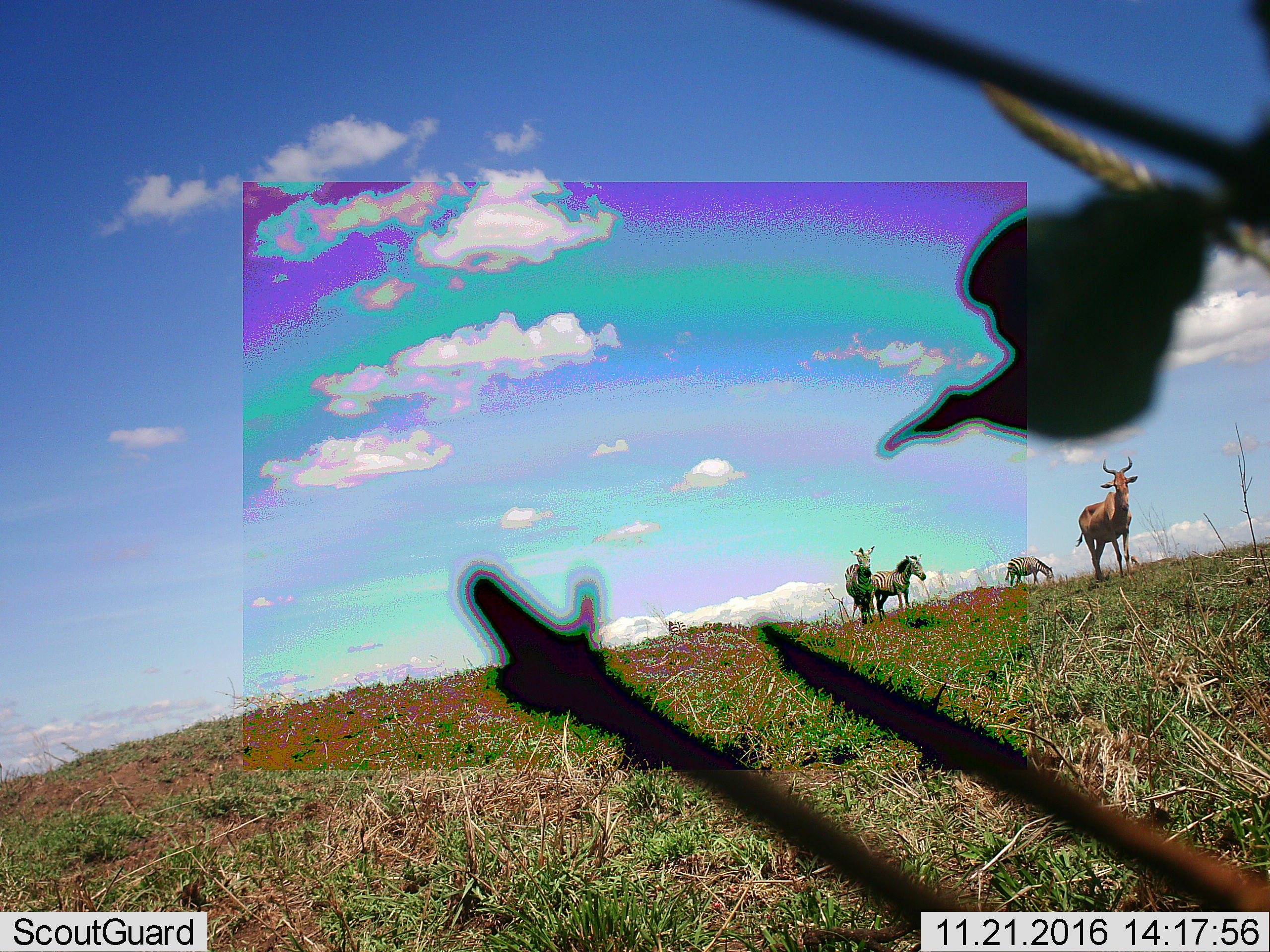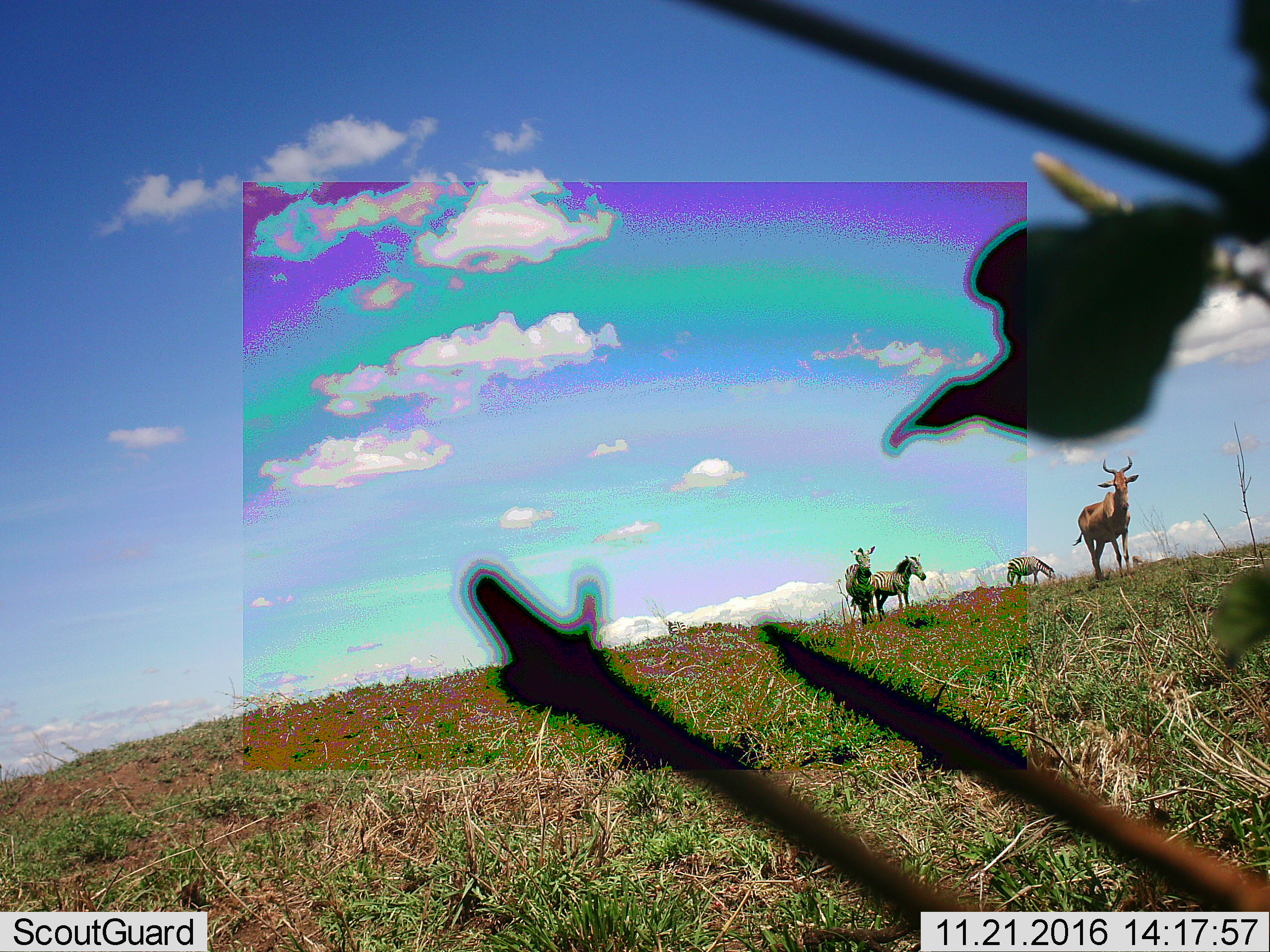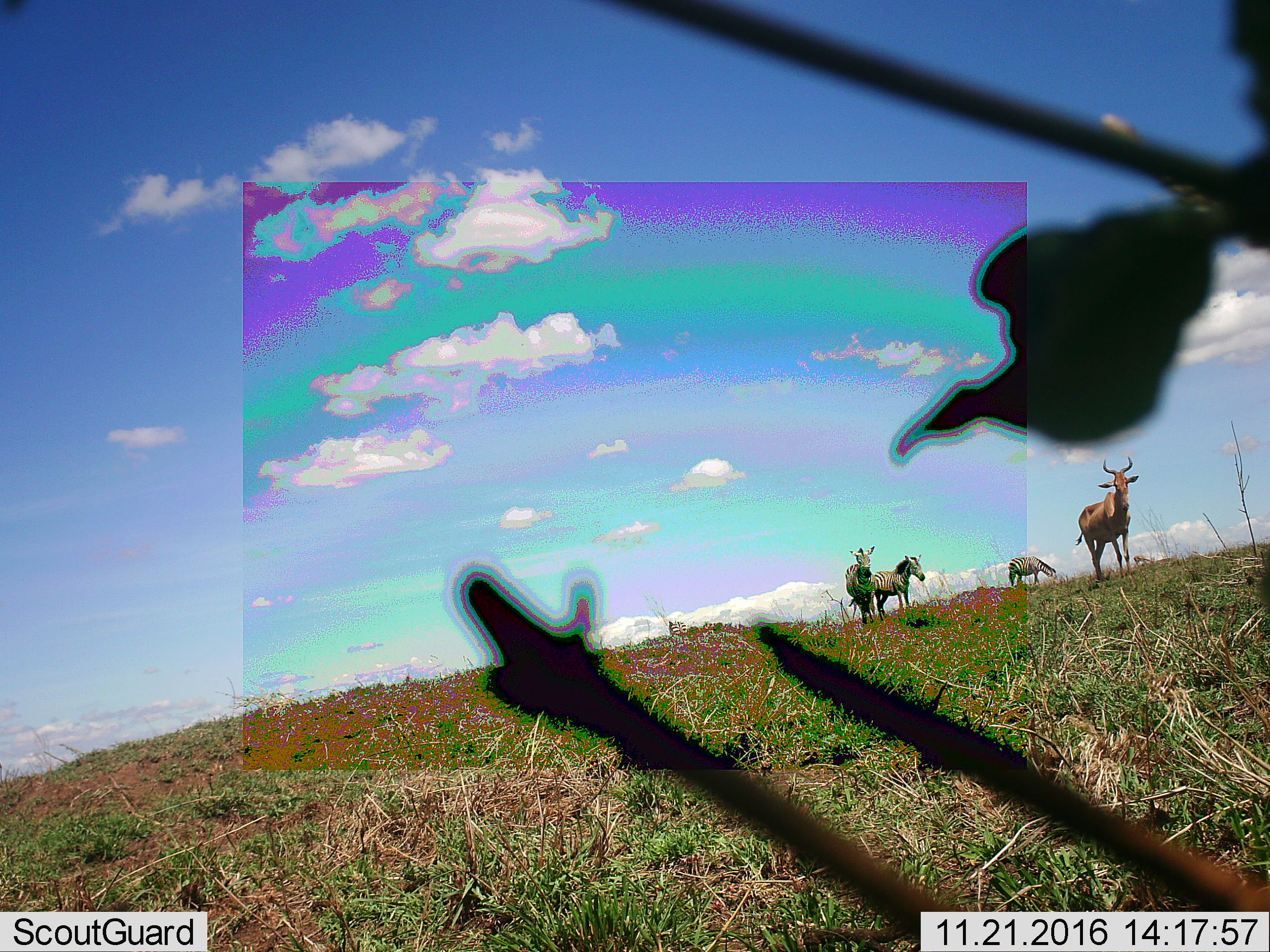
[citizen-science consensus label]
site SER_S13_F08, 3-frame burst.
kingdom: Animalia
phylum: Chordata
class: Mammalia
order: Artiodactyla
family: Bovidae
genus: Alcelaphus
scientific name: Alcelaphus buselaphus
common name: hartebeest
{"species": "hartebeest (Alcelaphus buselaphus)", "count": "1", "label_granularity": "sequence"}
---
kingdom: Animalia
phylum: Chordata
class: Mammalia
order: Perissodactyla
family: Equidae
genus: Equus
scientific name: Equus quagga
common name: plains zebra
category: zebraplains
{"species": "zebraplains (plains zebra) (Equus quagga)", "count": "3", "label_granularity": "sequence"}